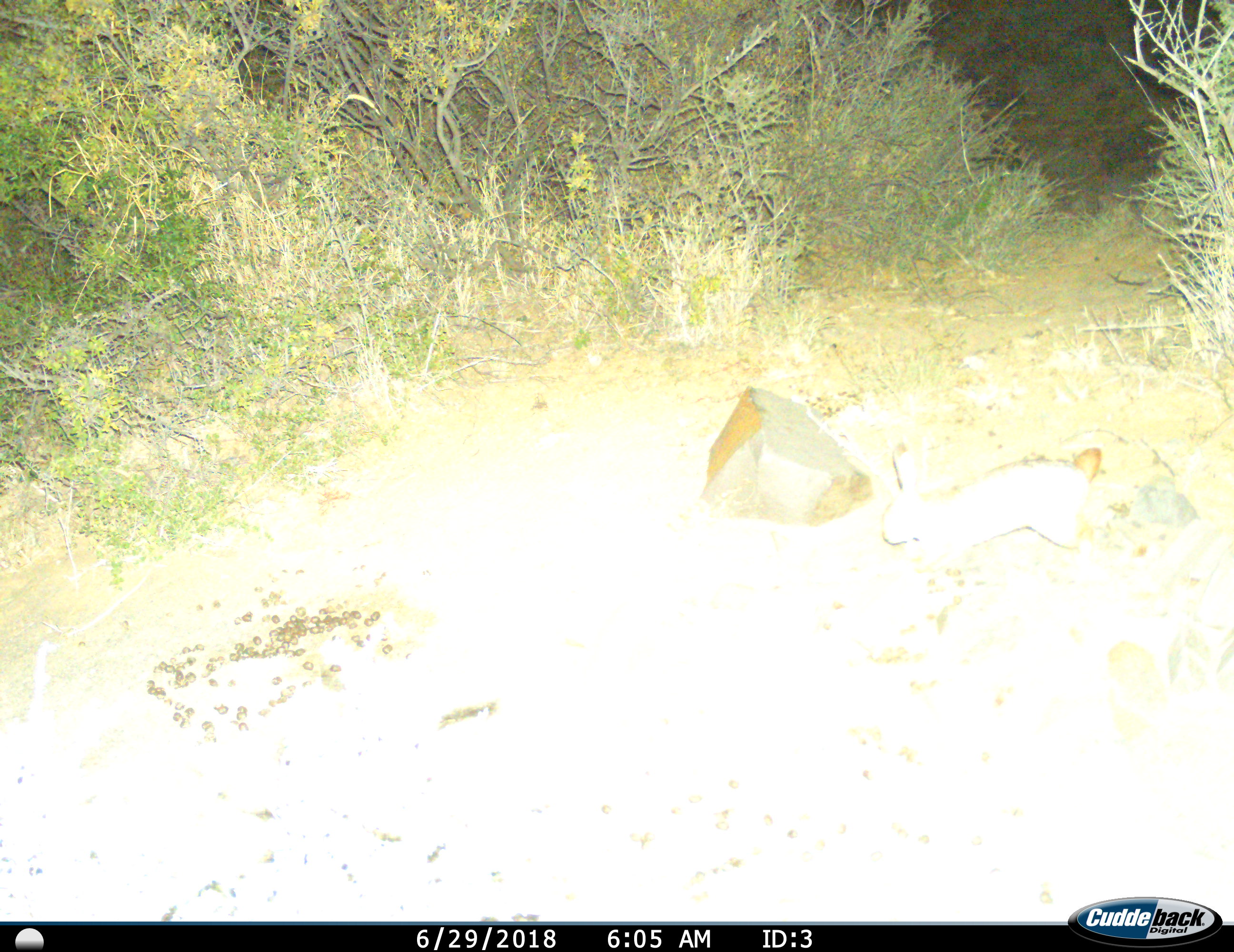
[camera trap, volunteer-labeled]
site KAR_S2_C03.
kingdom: Animalia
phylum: Chordata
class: Mammalia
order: Lagomorpha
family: Leporidae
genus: Pronolagus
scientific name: Pronolagus randensis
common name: red rock hare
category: rabbitredrock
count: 1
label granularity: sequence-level